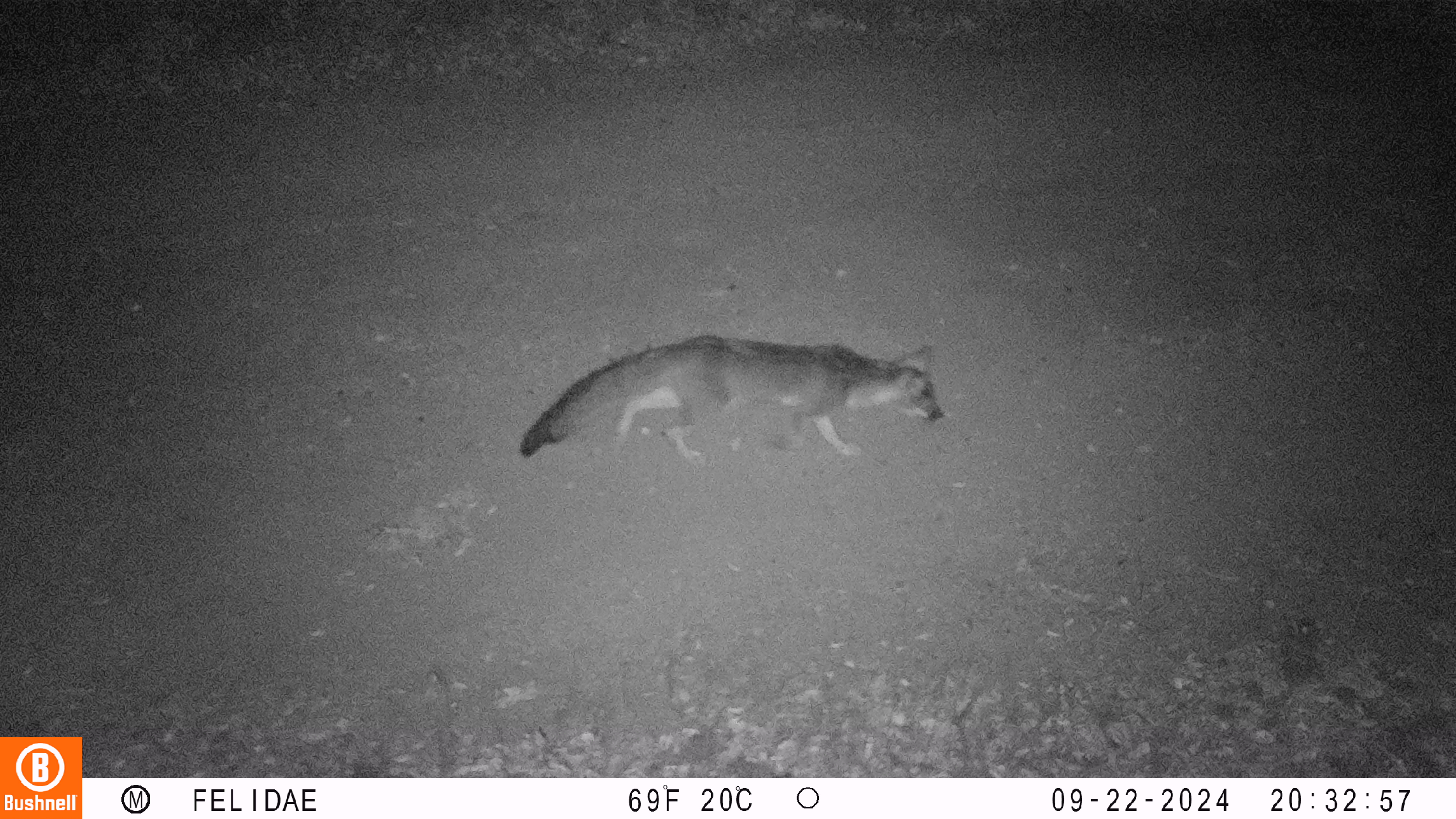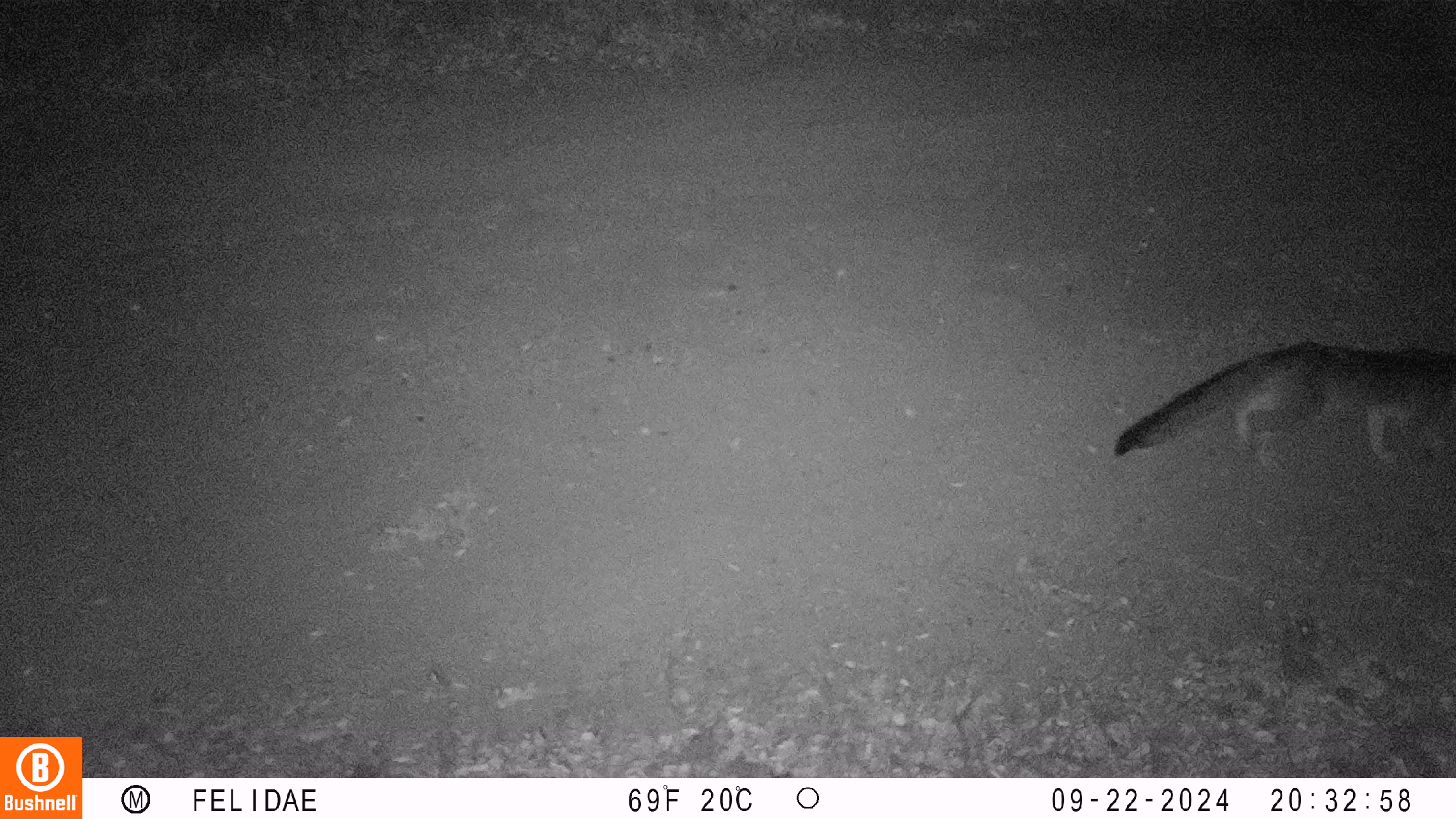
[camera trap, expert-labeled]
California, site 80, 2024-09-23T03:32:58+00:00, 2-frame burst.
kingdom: Animalia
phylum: Chordata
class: Mammalia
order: Carnivora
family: Canidae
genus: Urocyon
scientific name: Urocyon cinereoargenteus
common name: gray fox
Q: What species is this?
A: Gray fox (Urocyon cinereoargenteus).